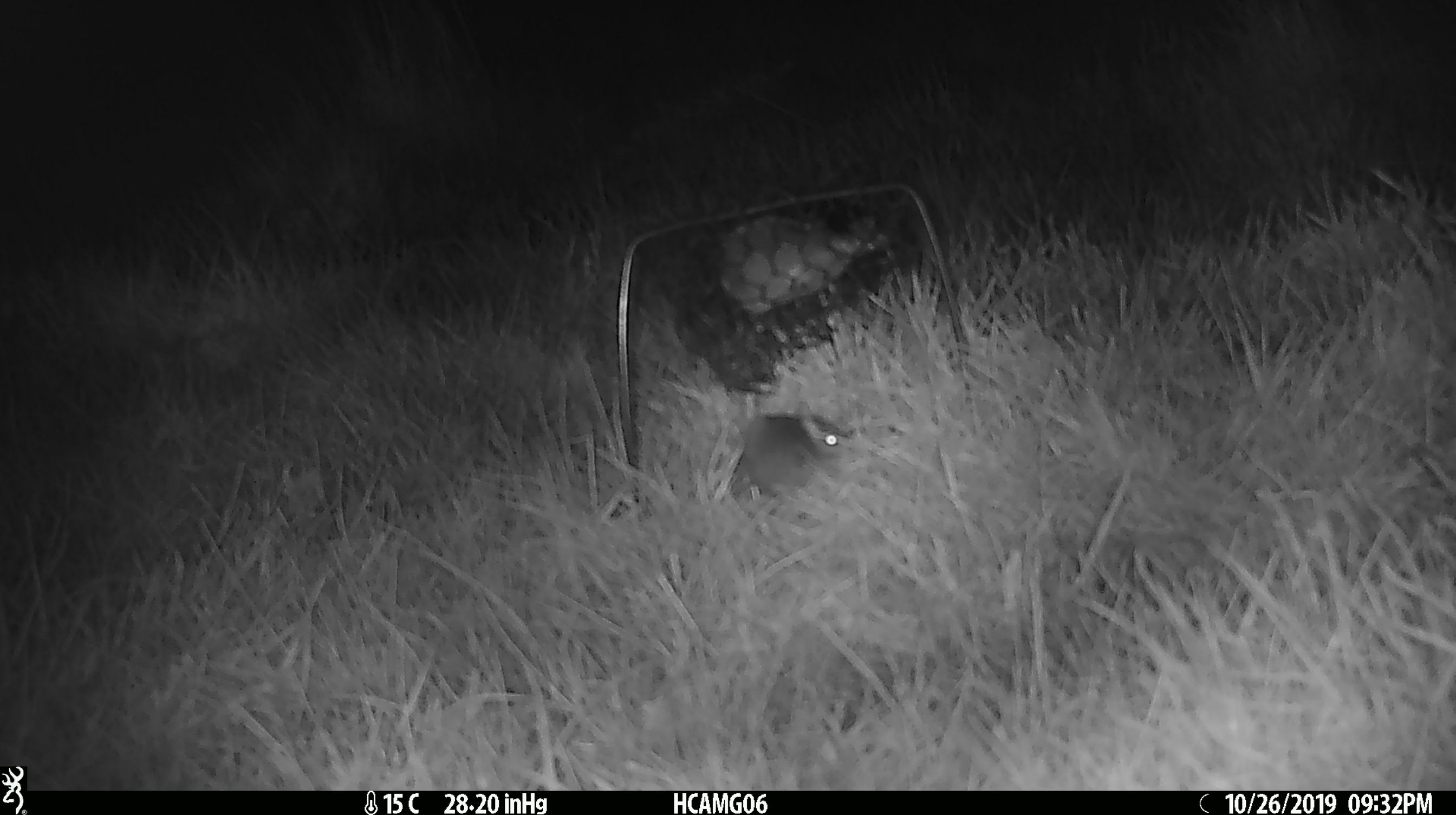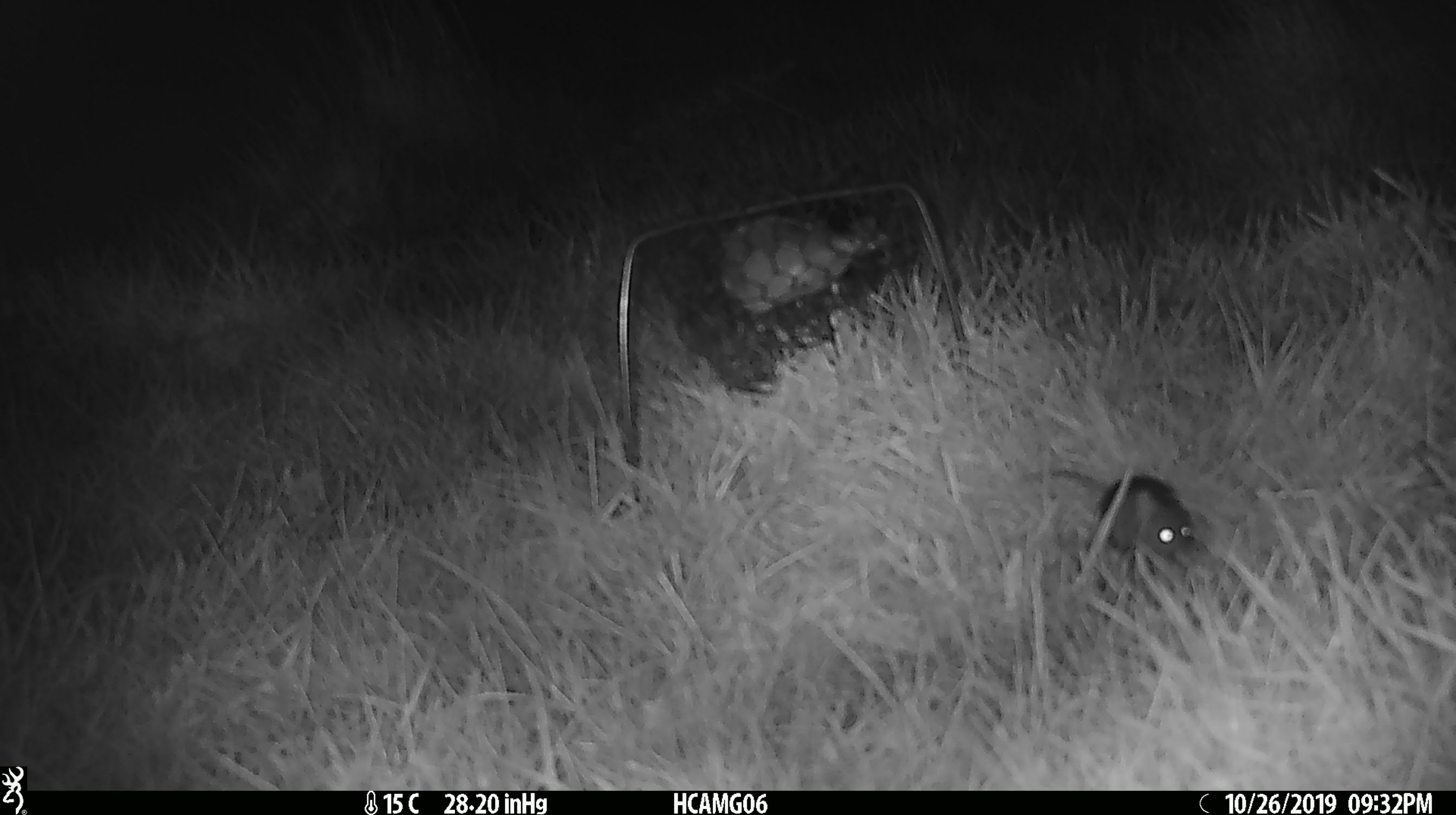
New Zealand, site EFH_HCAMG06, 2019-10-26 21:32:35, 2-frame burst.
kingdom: Animalia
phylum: Chordata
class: Mammalia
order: Rodentia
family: Muridae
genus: Mus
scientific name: Mus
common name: mouse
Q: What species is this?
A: Mouse (Mus).